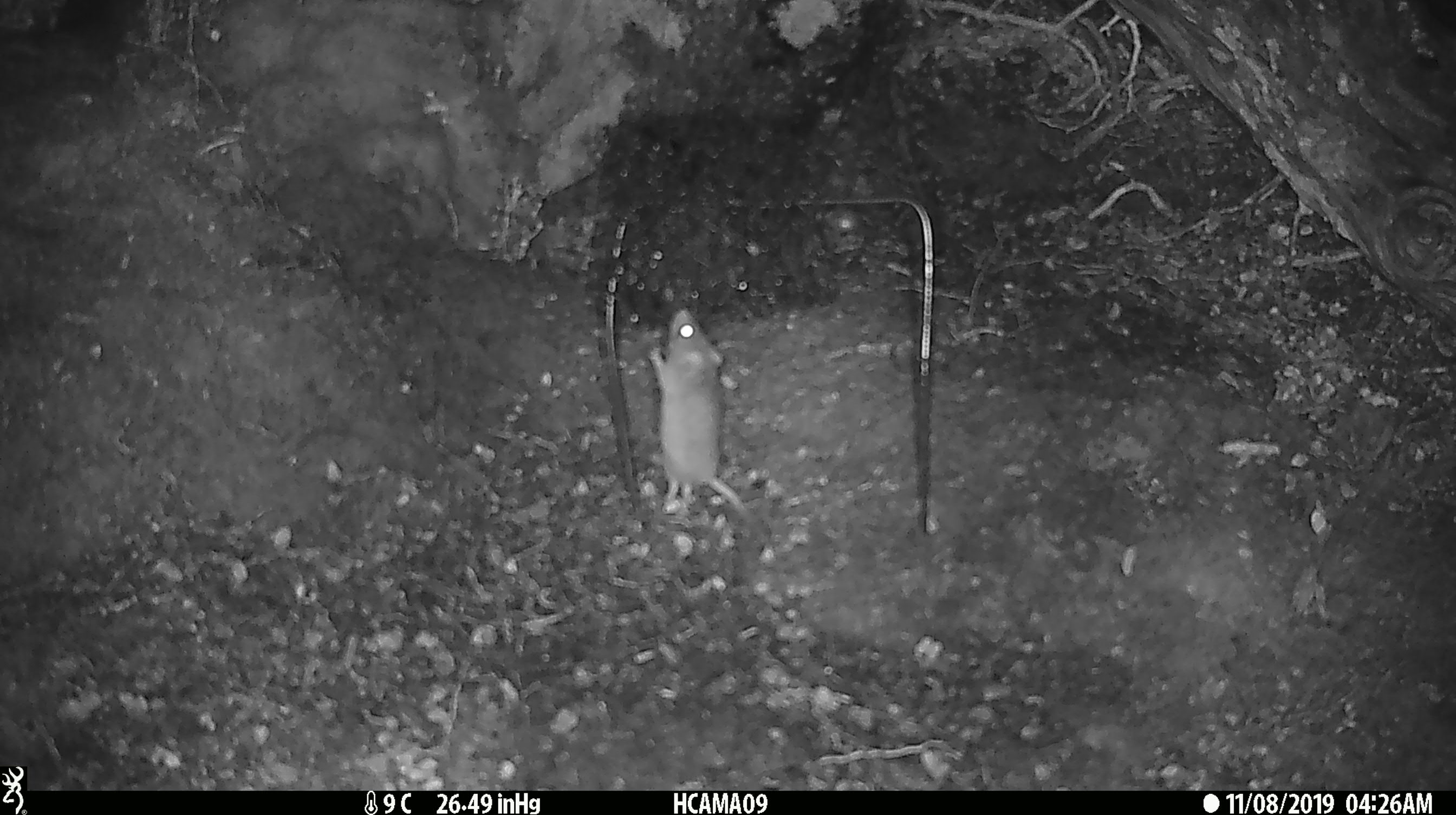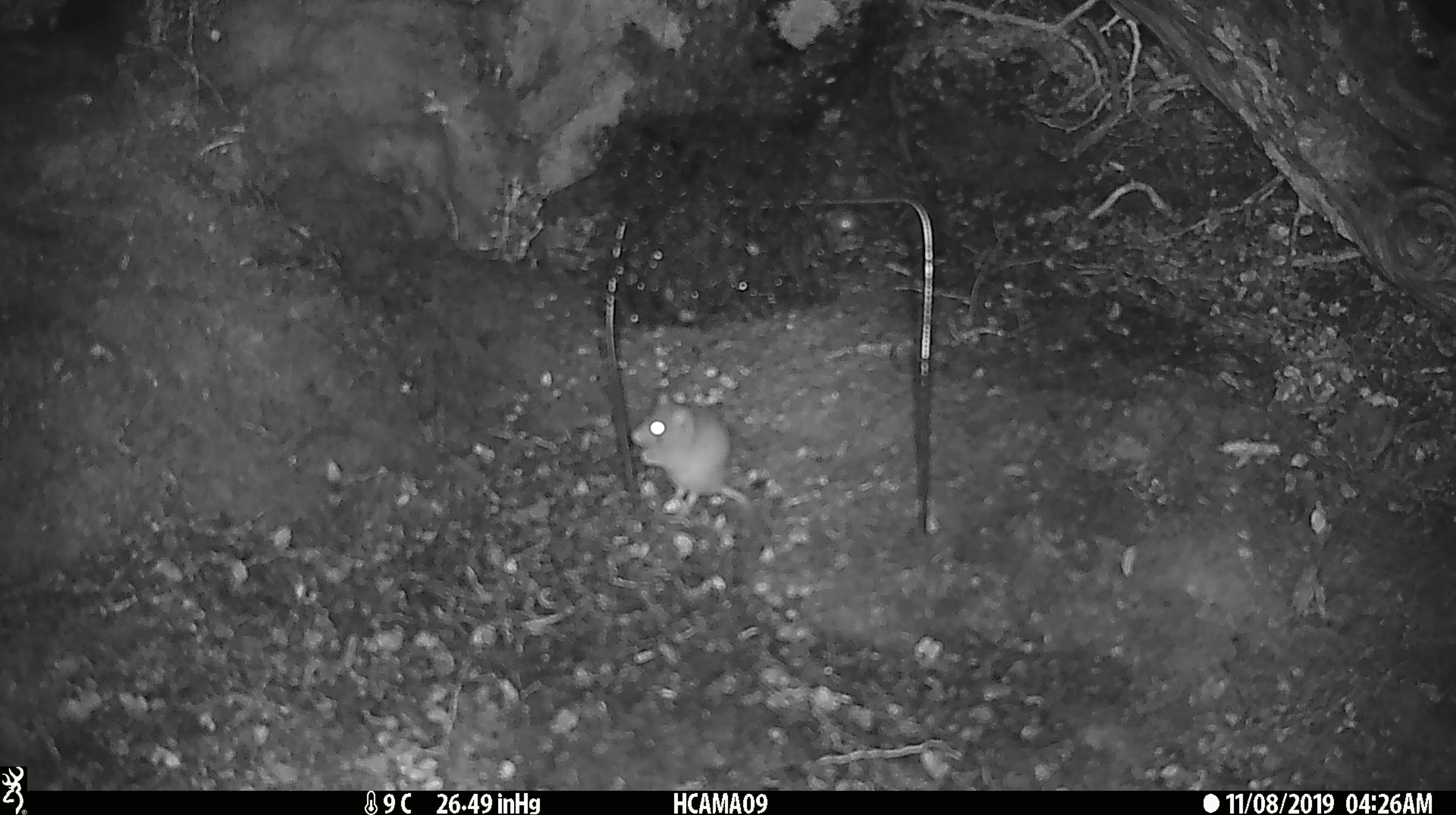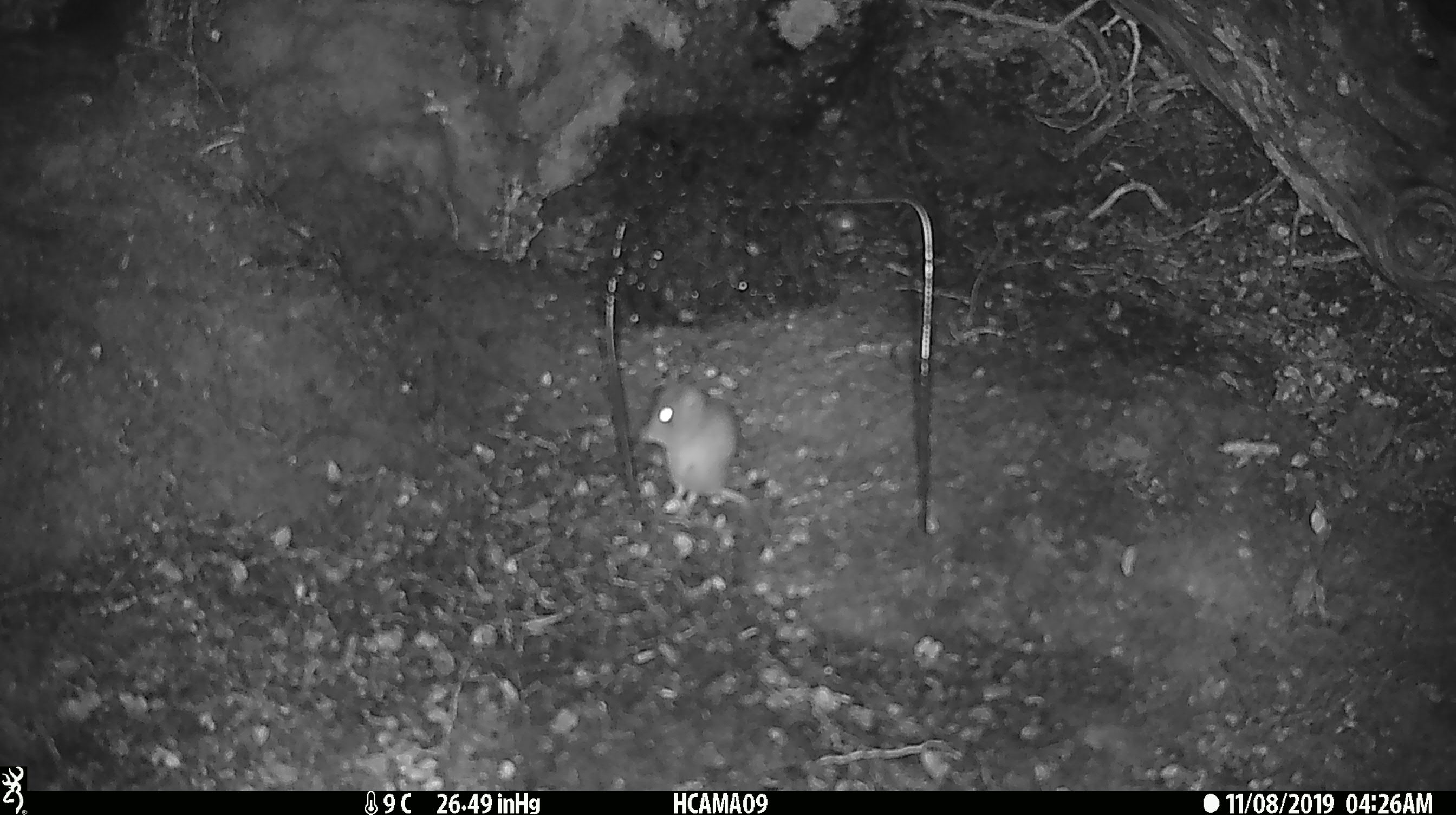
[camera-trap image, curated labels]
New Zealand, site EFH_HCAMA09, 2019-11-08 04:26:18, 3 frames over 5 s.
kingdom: Animalia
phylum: Chordata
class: Mammalia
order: Rodentia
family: Muridae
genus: Mus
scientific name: Mus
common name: mouse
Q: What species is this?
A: Mouse (Mus).